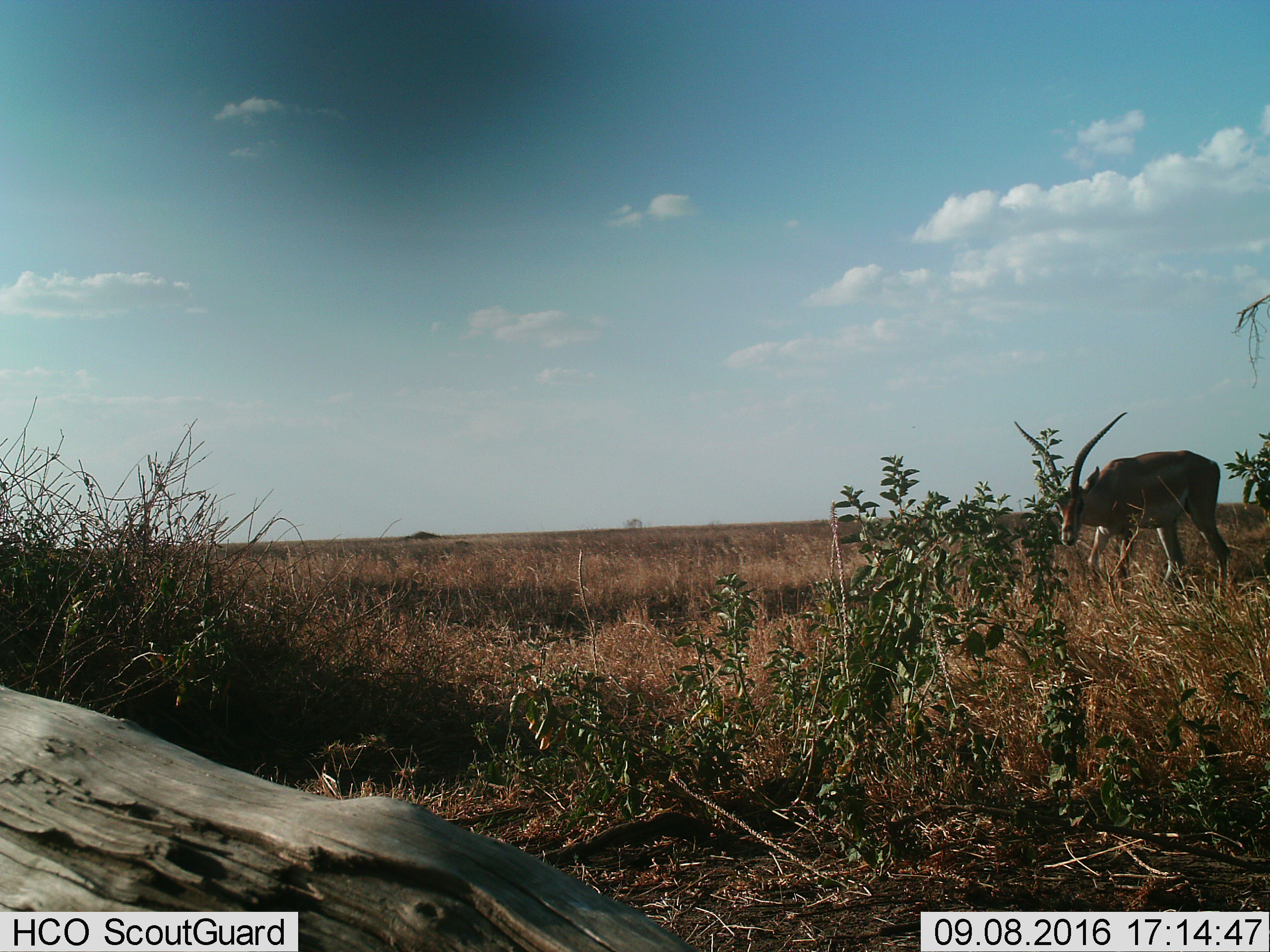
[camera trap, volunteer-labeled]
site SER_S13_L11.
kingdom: Animalia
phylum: Chordata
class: Mammalia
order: Artiodactyla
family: Bovidae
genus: Nanger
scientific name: Nanger granti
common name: grant's gazelle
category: gazellegrants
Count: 1.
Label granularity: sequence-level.